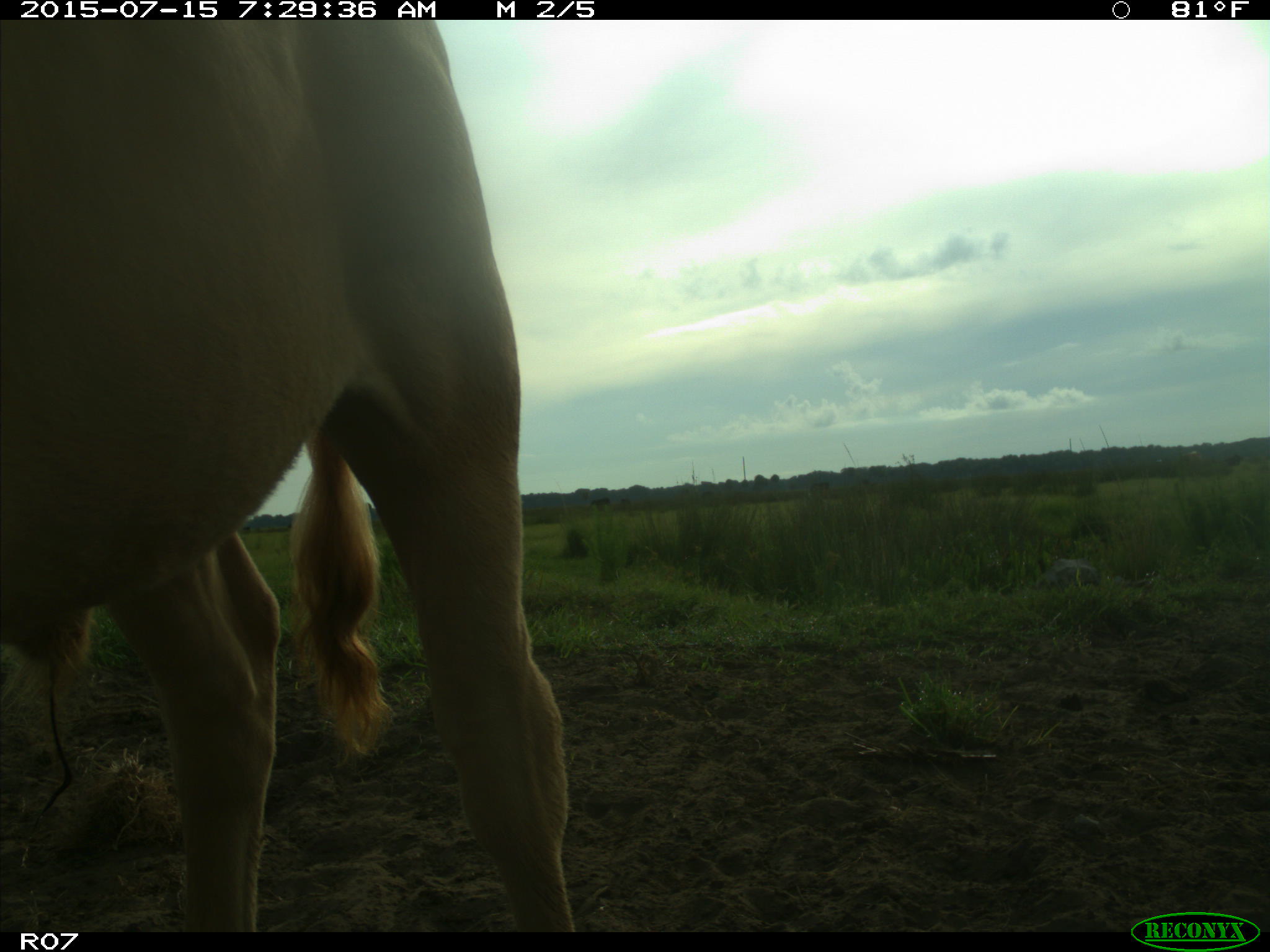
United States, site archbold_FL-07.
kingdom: Animalia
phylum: Chordata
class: Mammalia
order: Artiodactyla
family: Bovidae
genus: Bos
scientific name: Bos taurus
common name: domestic cow